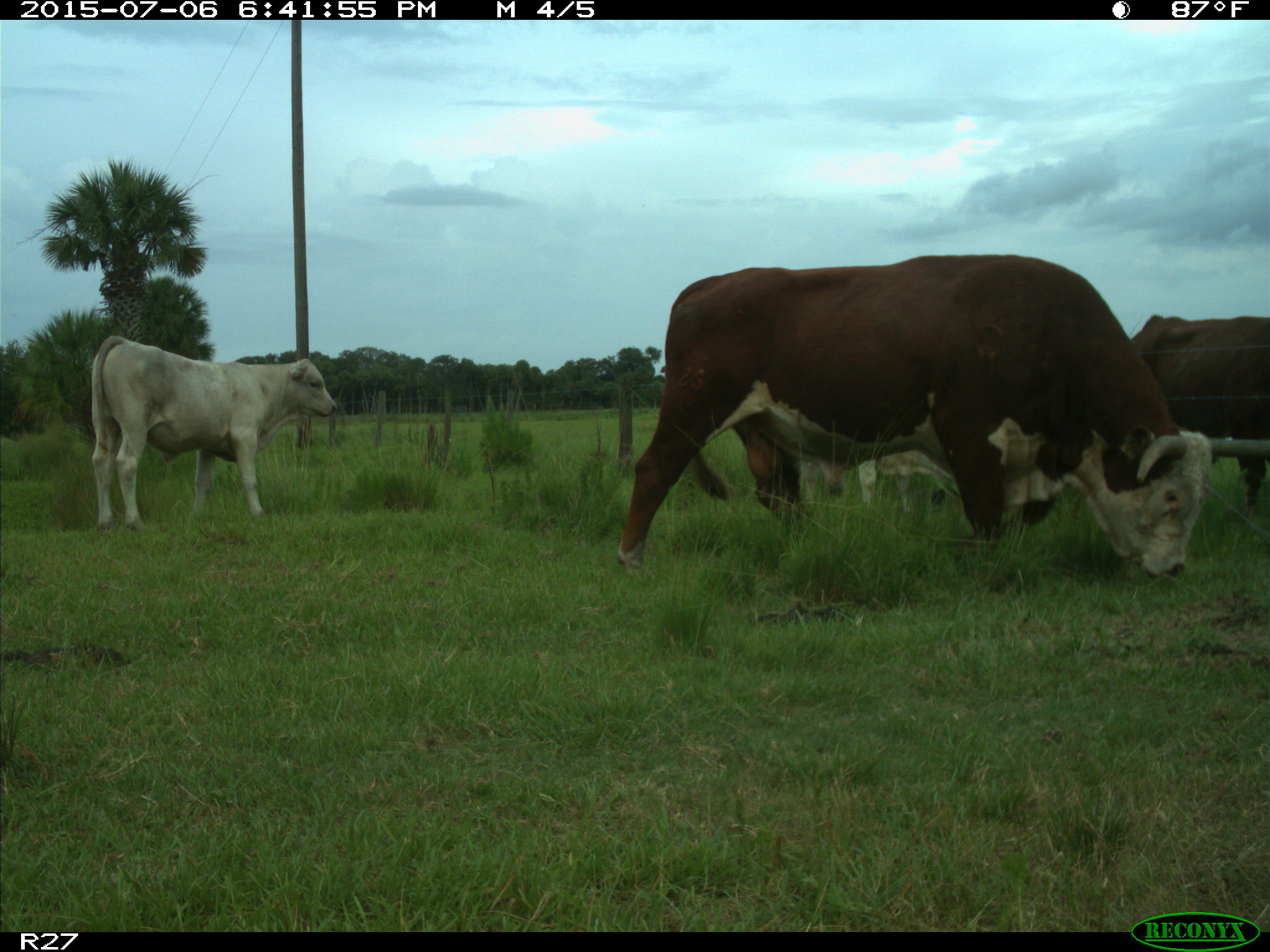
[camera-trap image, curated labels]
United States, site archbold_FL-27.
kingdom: Animalia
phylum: Chordata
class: Mammalia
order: Artiodactyla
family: Bovidae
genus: Bos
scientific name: Bos taurus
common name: domestic cow